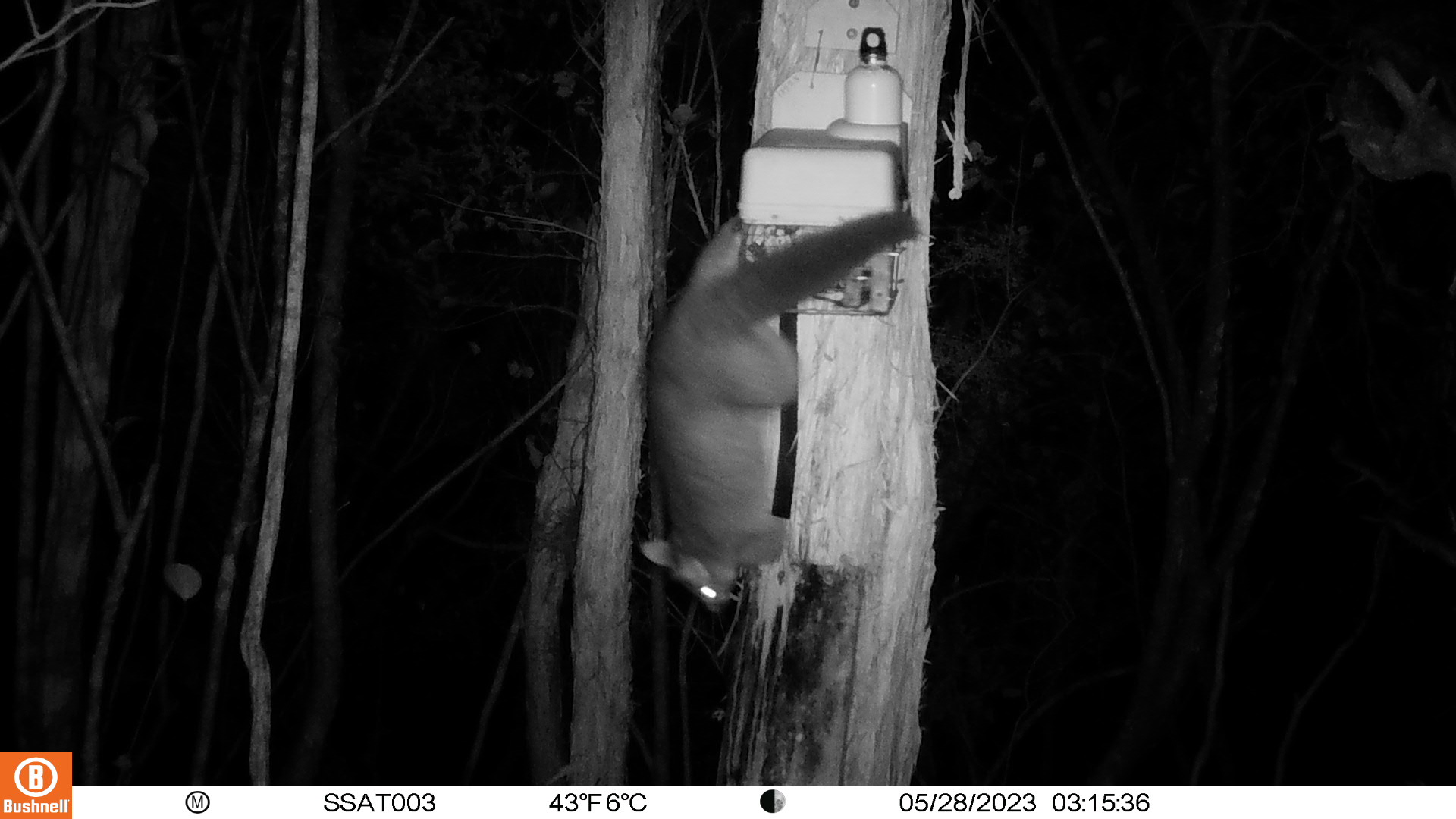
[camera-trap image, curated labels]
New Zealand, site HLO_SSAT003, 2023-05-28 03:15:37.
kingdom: Animalia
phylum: Chordata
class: Mammalia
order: Diprotodontia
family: Phalangeridae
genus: Trichosurus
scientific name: Trichosurus vulpecula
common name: common brushtail possum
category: possum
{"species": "possum (common brushtail possum) (Trichosurus vulpecula)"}